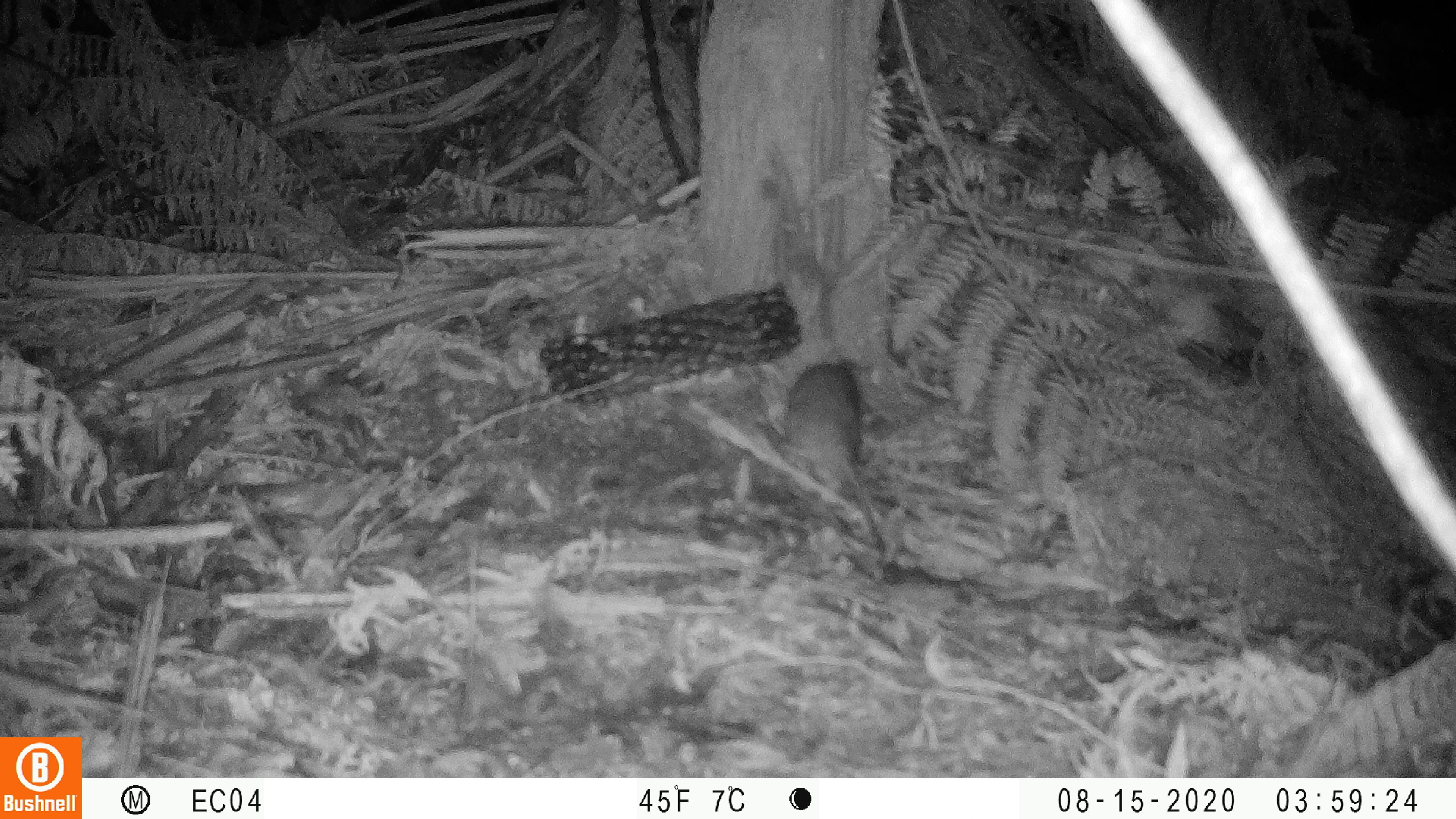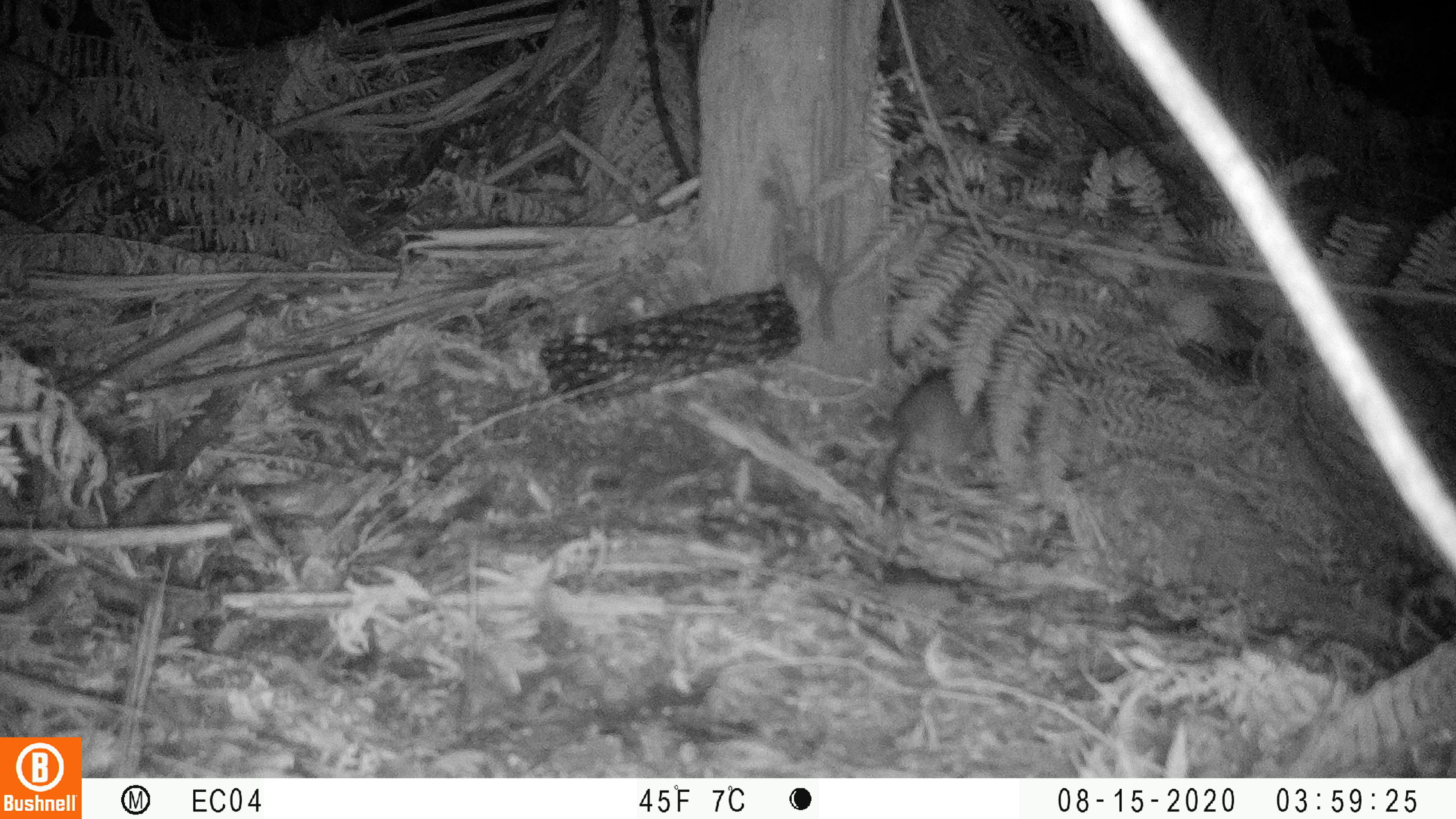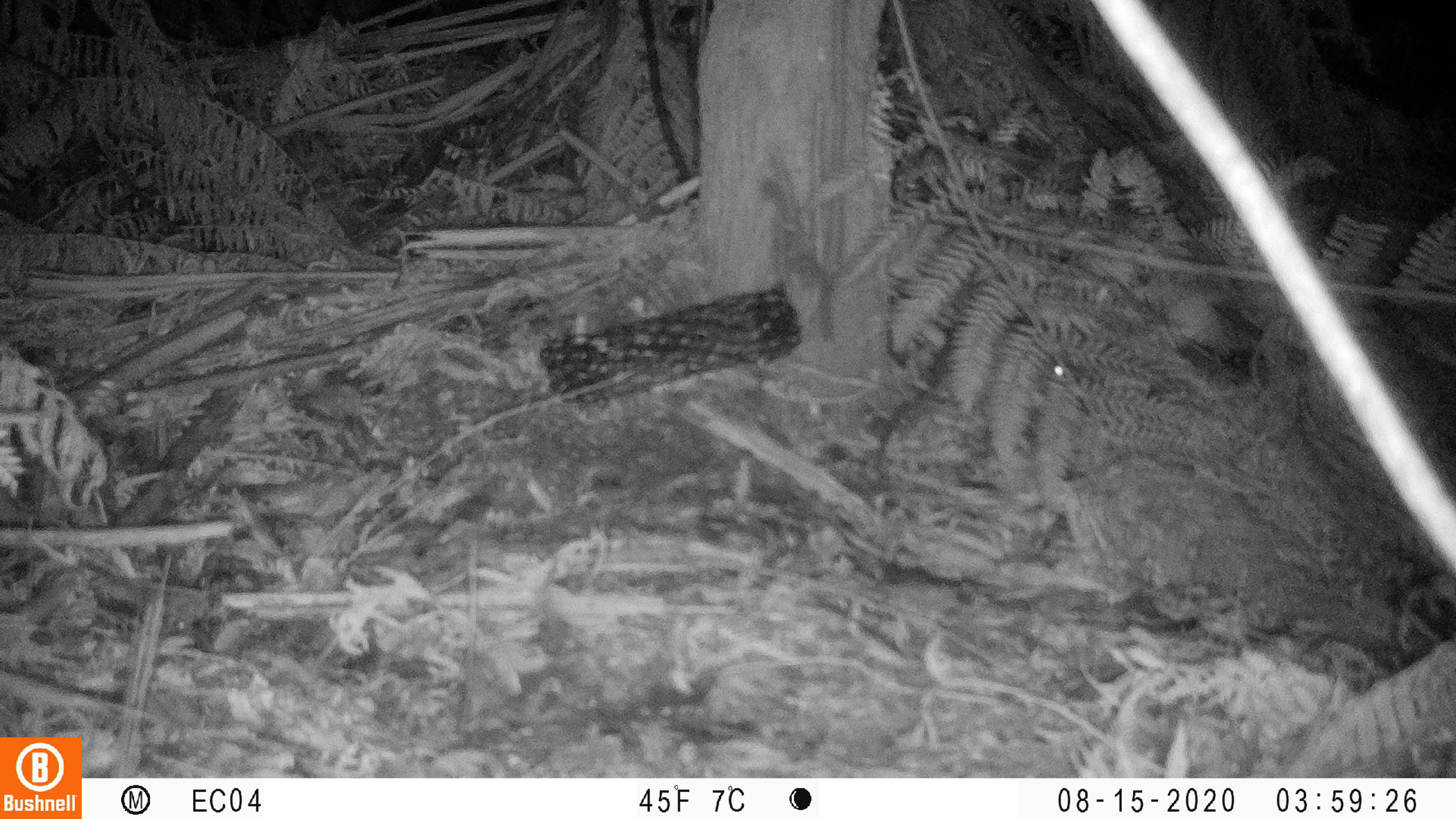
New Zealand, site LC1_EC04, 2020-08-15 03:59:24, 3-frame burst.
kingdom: Animalia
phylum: Chordata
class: Mammalia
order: Rodentia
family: Muridae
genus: Rattus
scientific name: Rattus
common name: rat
Rat (Rattus).